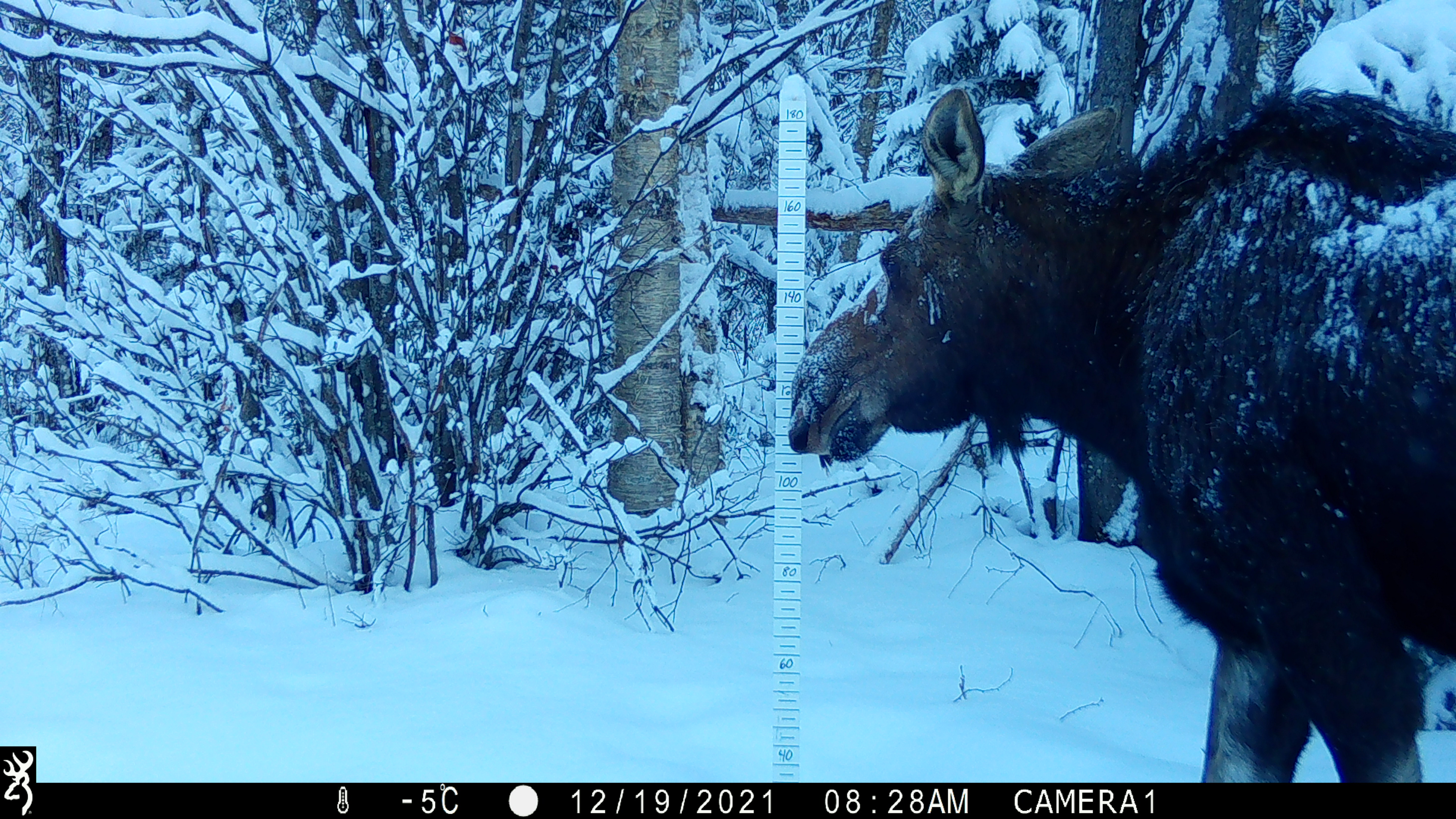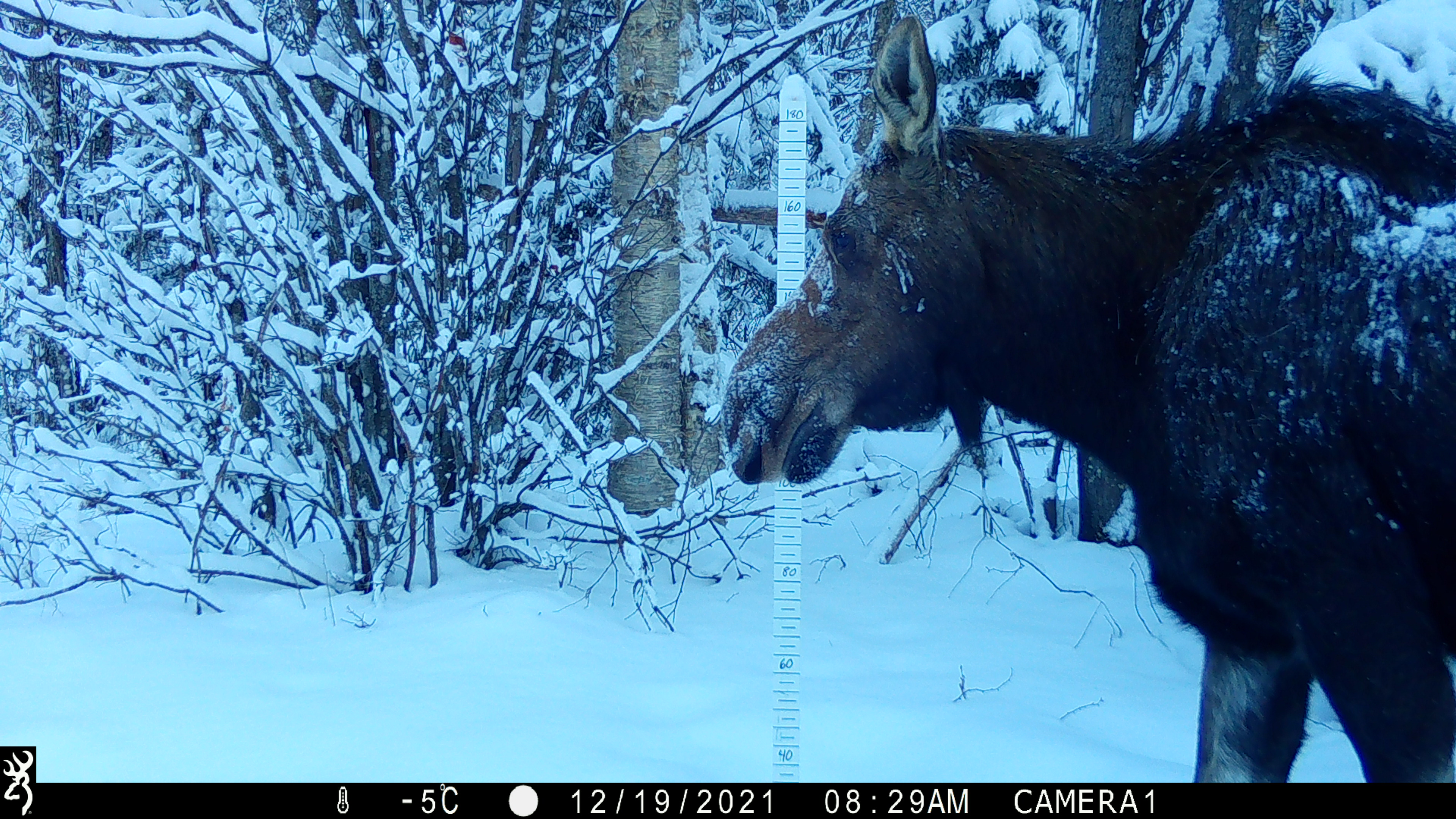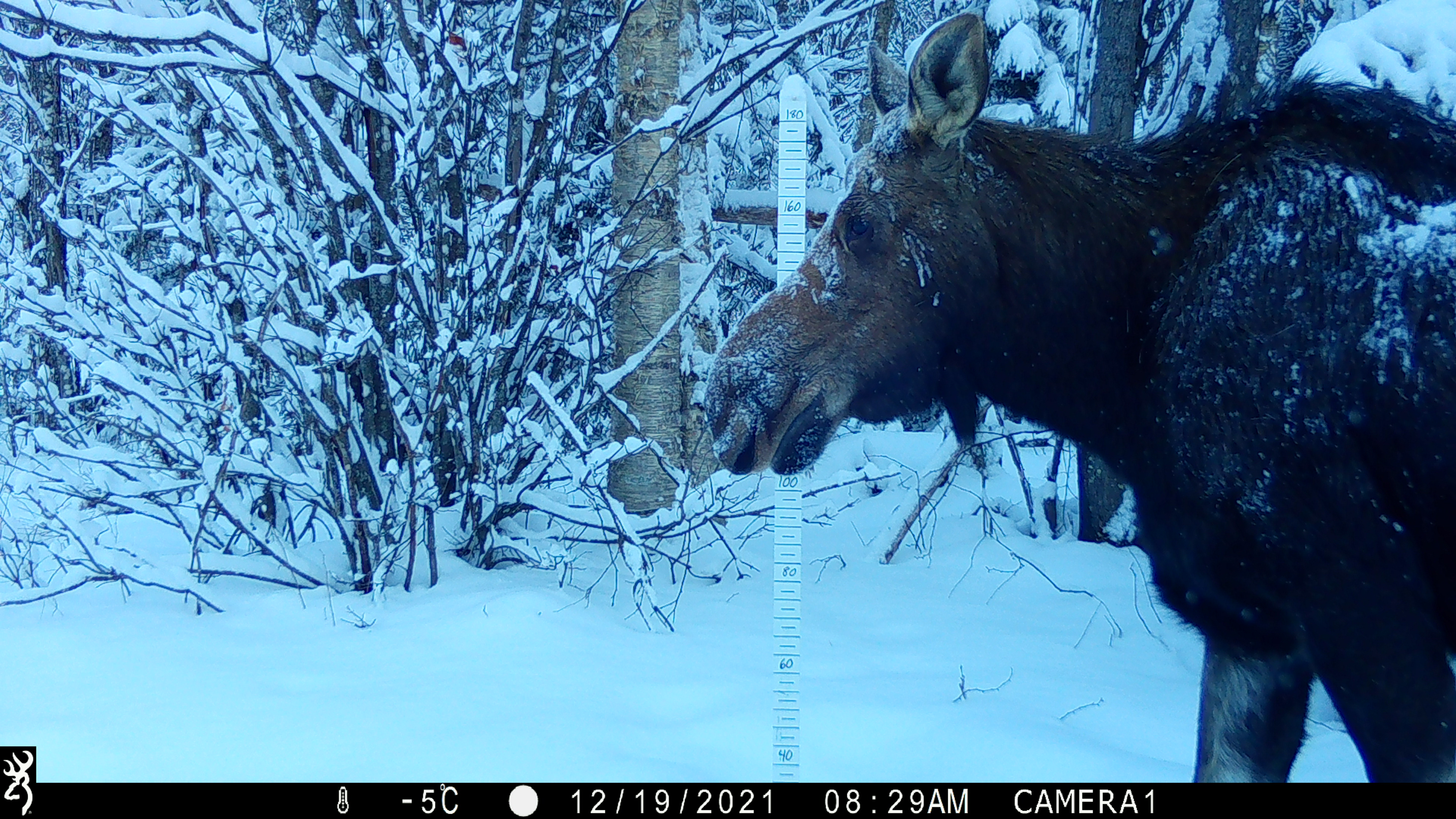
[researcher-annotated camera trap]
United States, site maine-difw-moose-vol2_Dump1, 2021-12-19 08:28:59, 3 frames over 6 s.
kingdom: Animalia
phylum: Chordata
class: Mammalia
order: Artiodactyla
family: Cervidae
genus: Alces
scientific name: Alces alces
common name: moose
Moose (Alces alces).